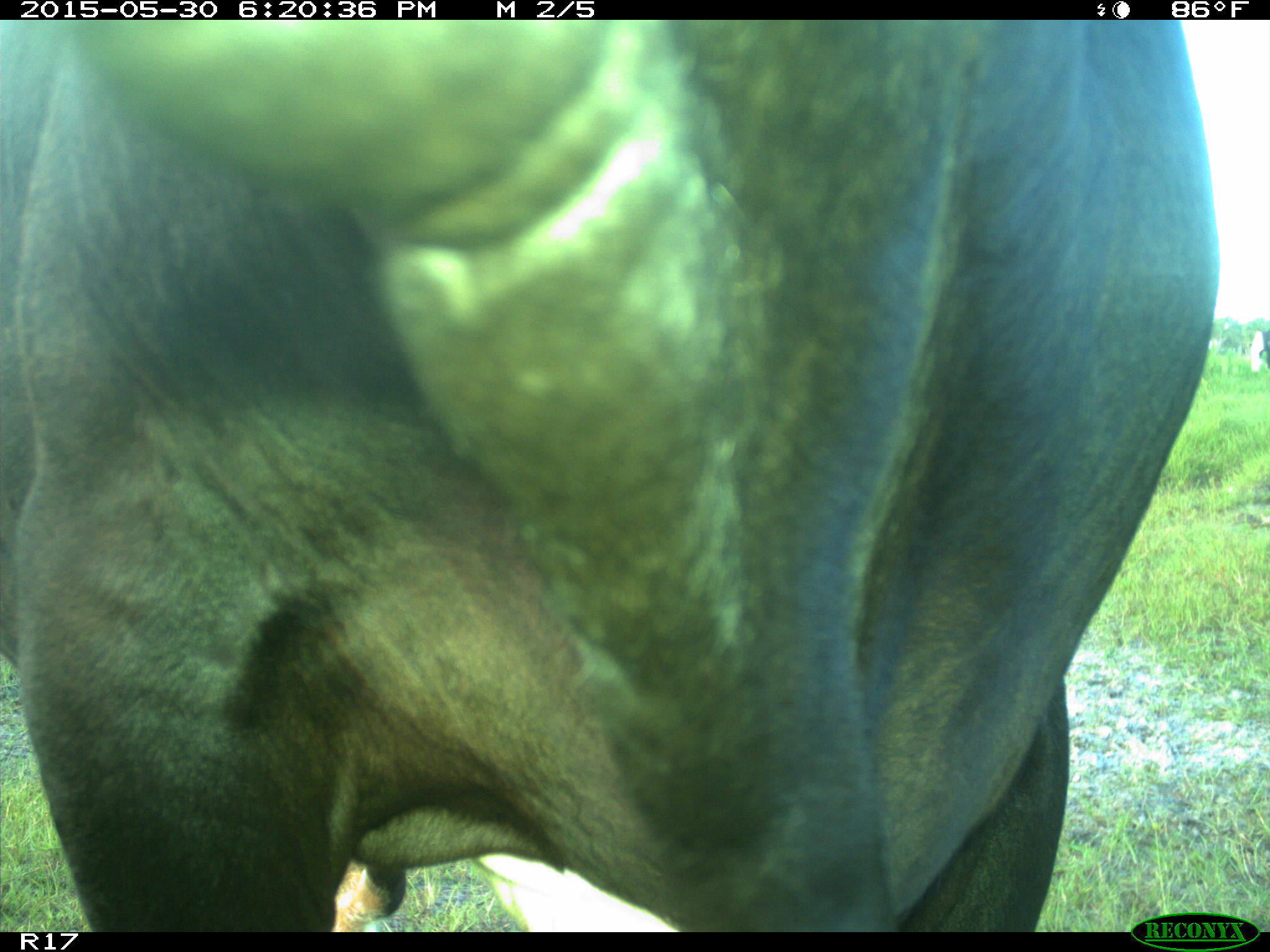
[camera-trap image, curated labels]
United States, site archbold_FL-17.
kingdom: Animalia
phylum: Chordata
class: Mammalia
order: Artiodactyla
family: Bovidae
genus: Bos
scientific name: Bos taurus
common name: domestic cow